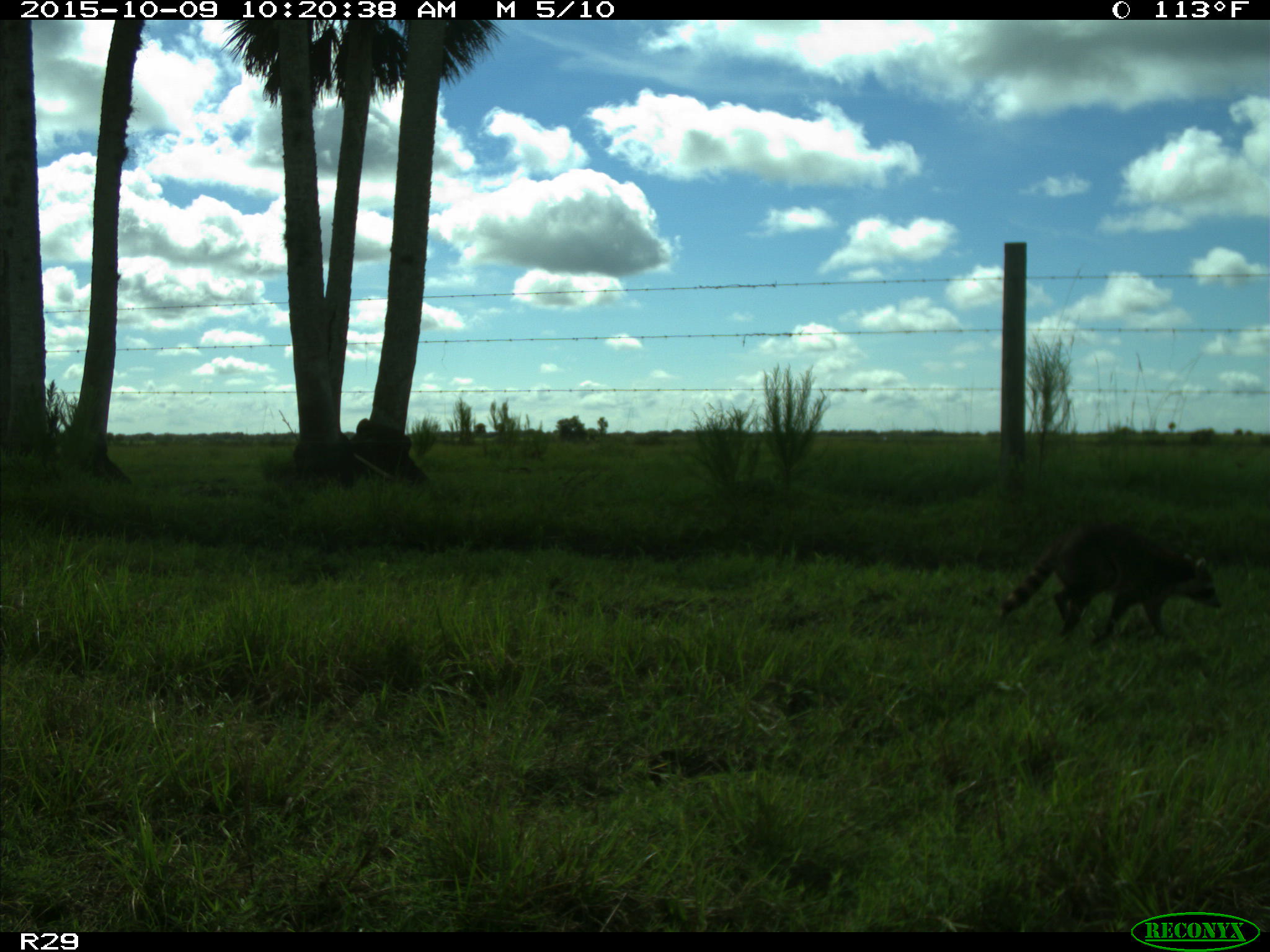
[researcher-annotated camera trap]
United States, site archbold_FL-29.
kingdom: Animalia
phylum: Chordata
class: Mammalia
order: Carnivora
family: Procyonidae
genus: Procyon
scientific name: Procyon lotor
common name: common raccoon